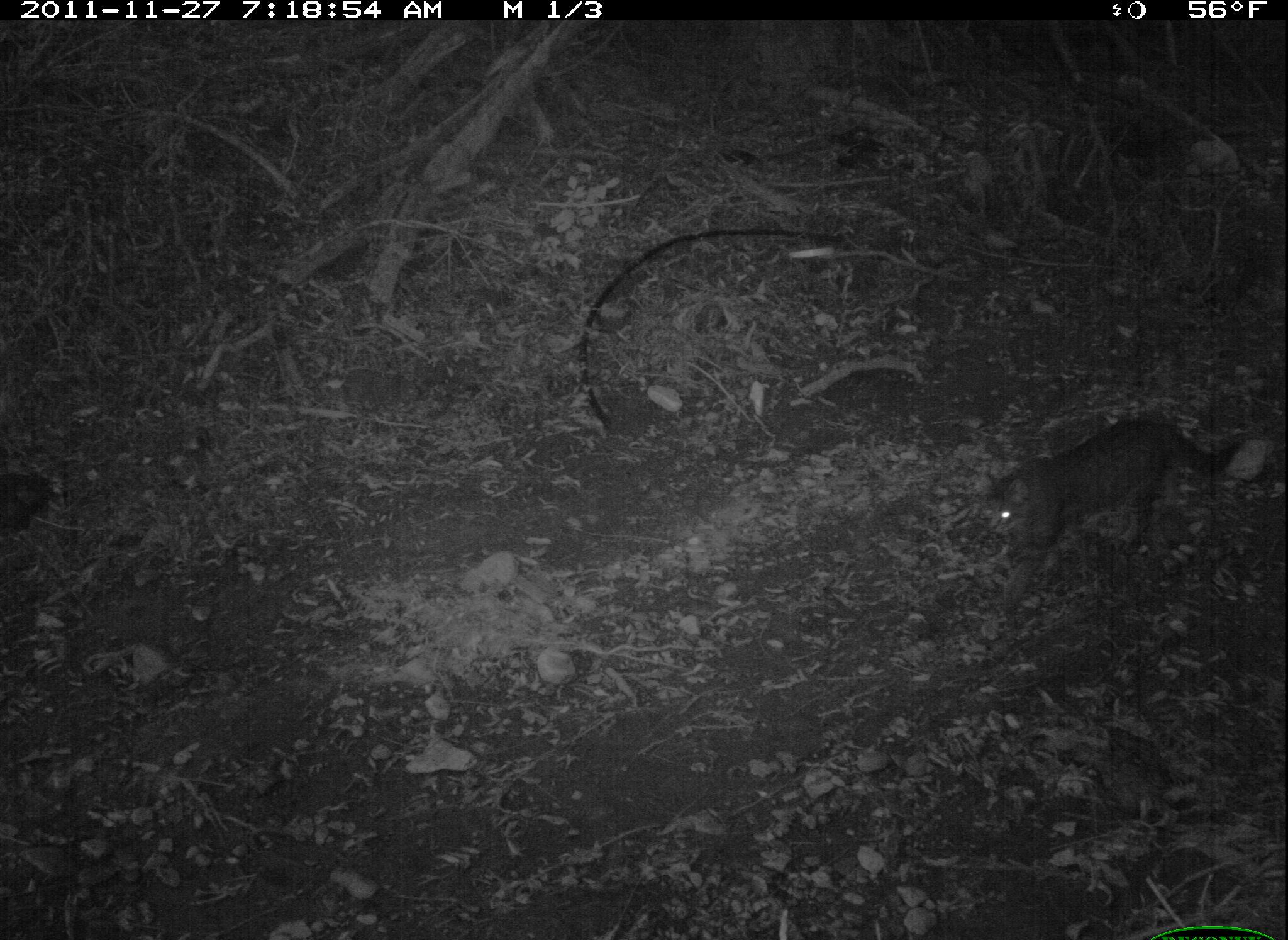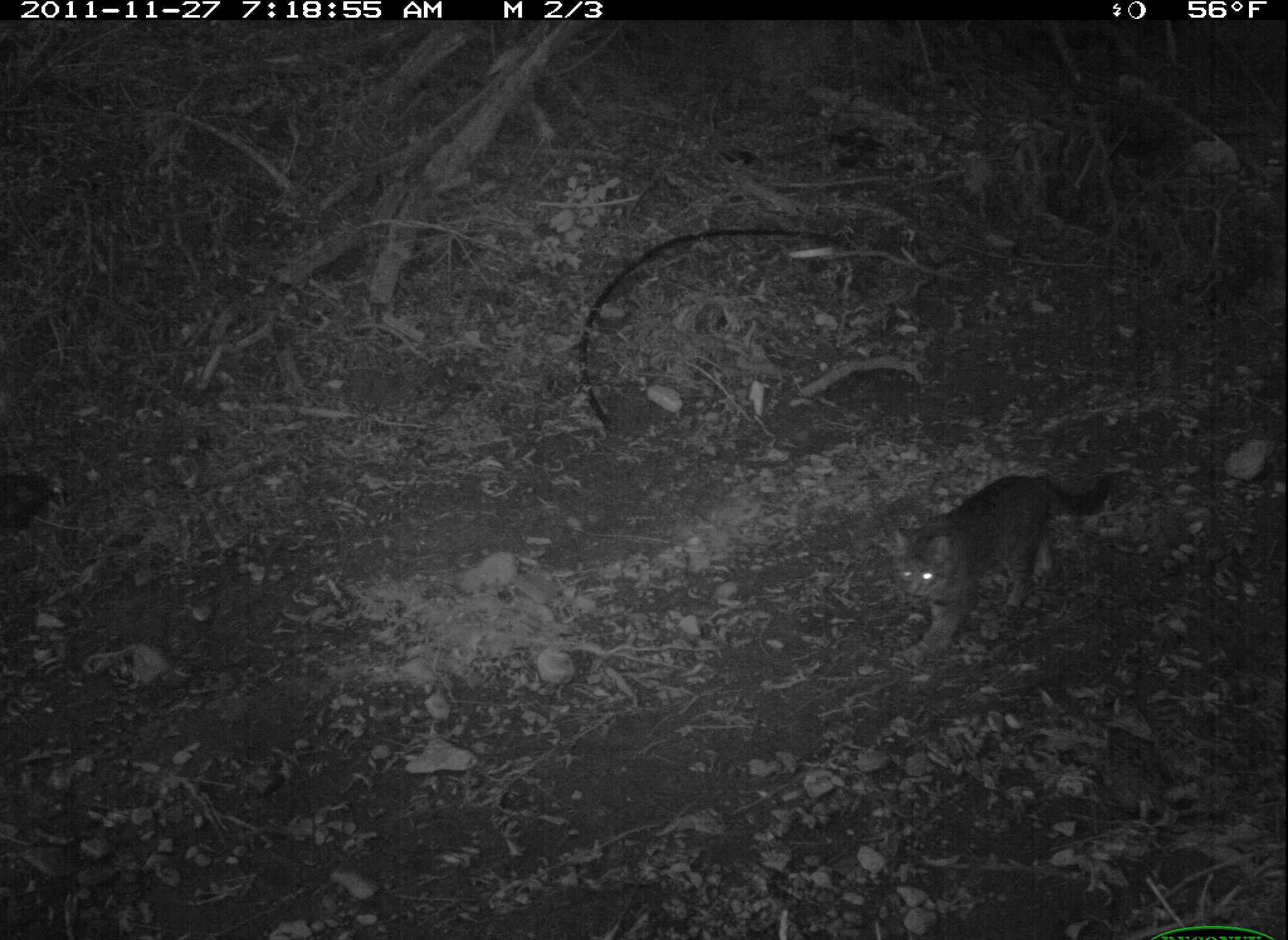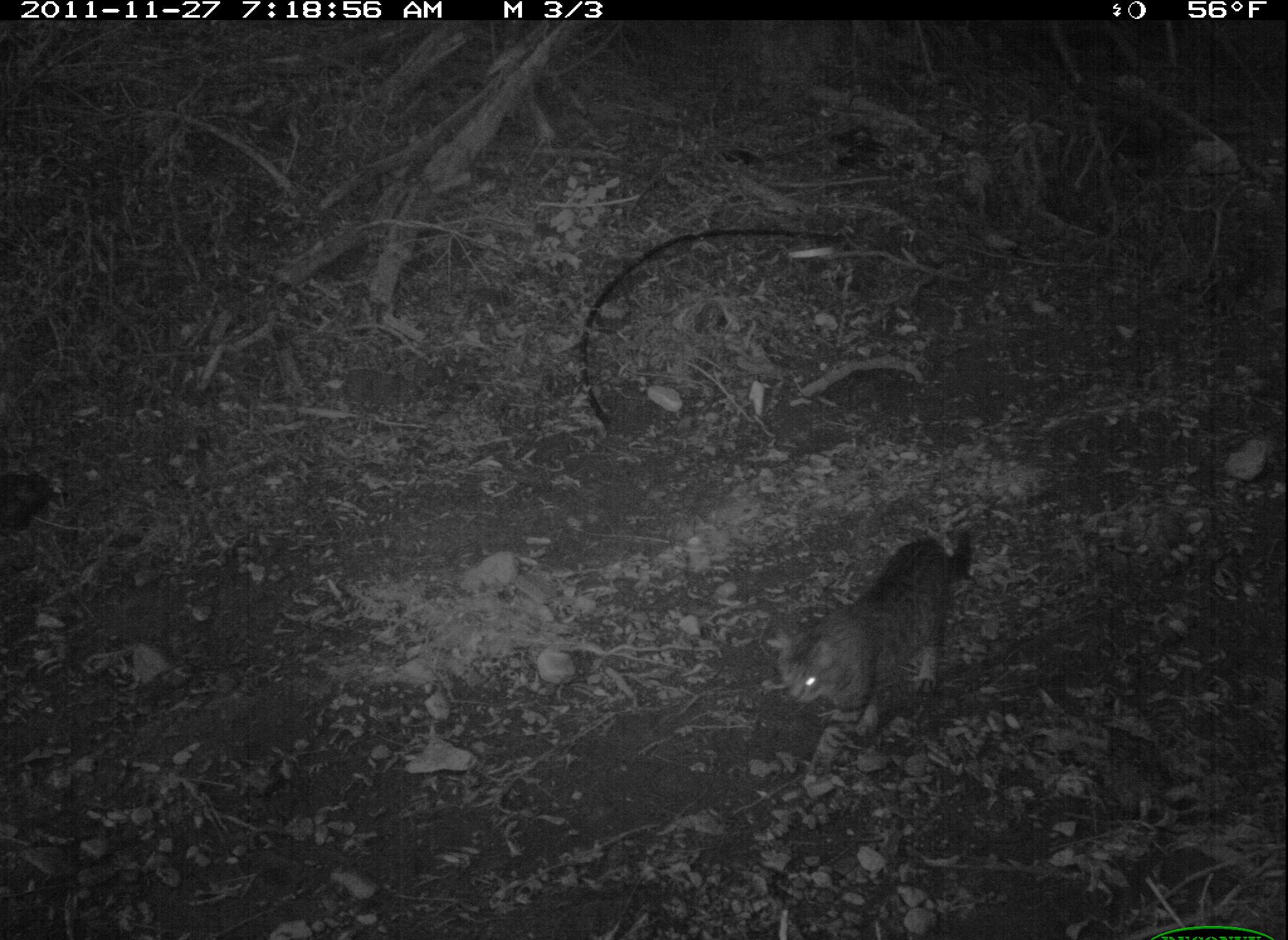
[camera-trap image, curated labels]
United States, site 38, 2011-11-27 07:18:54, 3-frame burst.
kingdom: Animalia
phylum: Chordata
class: Mammalia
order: Carnivora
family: Felidae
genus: Felis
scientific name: Felis catus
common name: cat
Cat (Felis catus).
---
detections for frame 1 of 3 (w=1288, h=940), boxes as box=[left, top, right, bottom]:
cat: box=[971, 409, 1248, 609]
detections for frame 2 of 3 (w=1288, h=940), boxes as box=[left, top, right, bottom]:
cat: box=[890, 464, 1132, 662]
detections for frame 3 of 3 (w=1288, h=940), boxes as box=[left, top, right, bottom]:
cat: box=[771, 517, 990, 763]